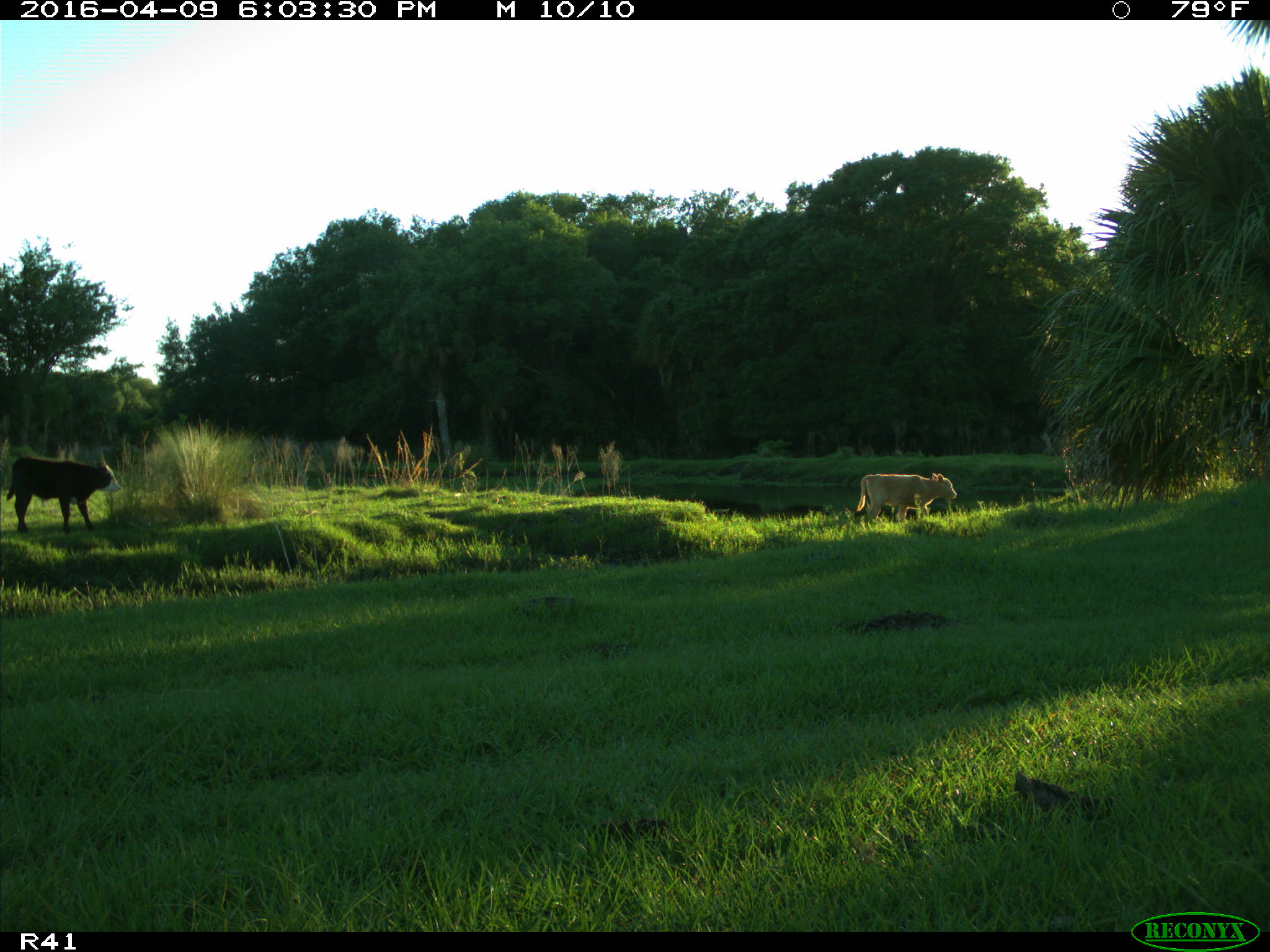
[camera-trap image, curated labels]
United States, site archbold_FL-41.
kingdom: Animalia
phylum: Chordata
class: Mammalia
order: Artiodactyla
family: Bovidae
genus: Bos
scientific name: Bos taurus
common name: domestic cow